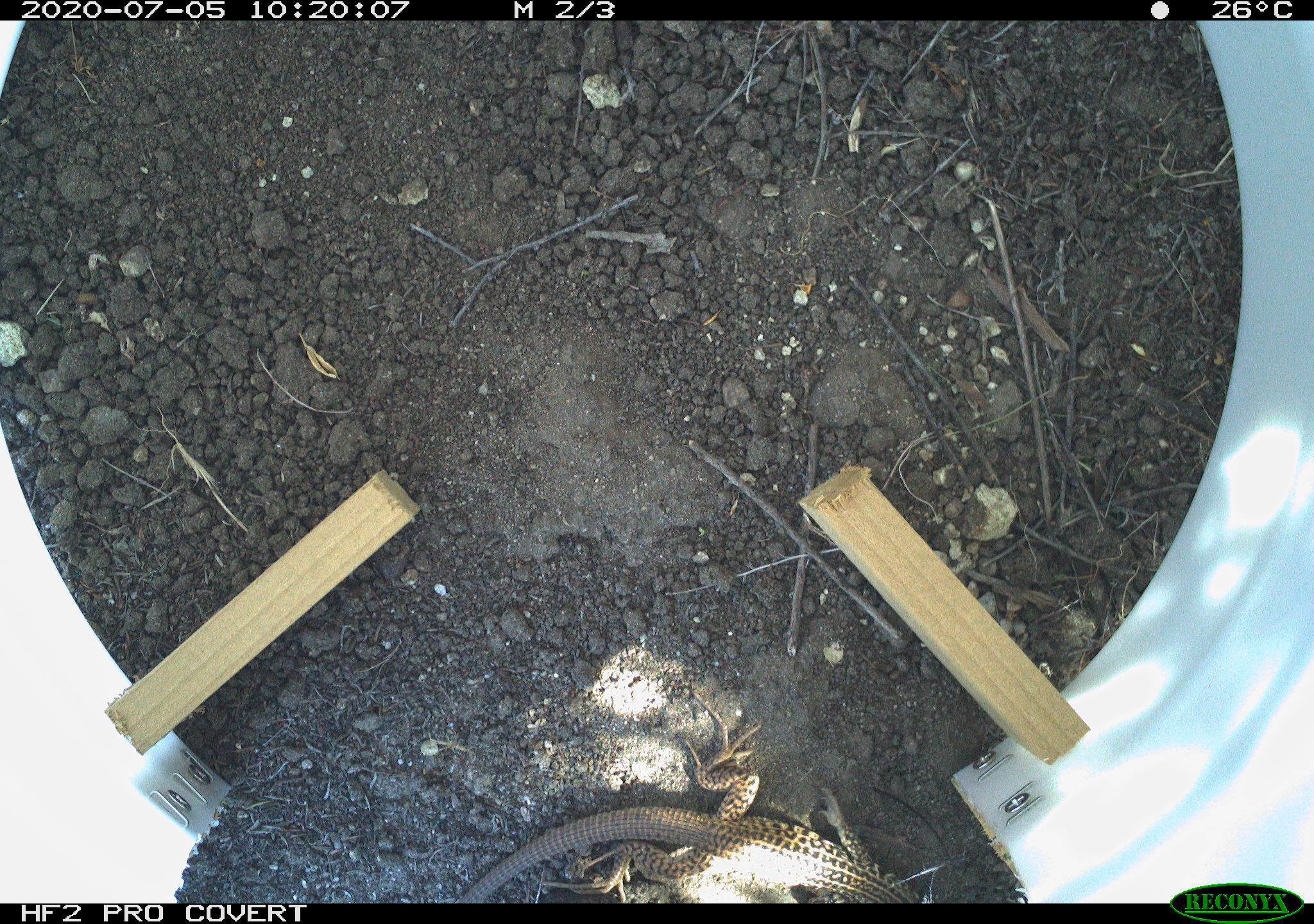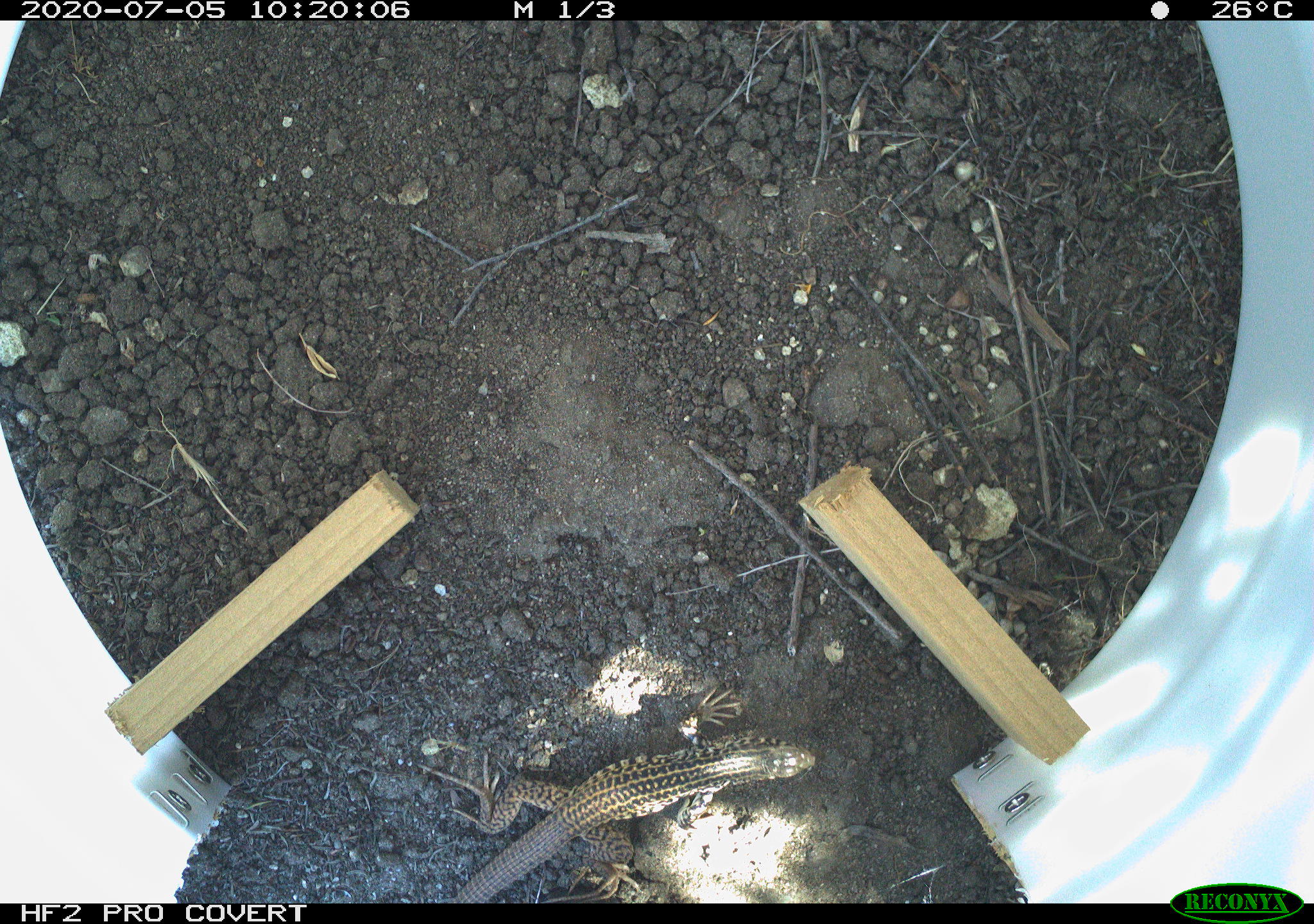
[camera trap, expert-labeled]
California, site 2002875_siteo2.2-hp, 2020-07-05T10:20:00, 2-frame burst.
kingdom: Animalia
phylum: Chordata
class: Reptilia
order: Squamata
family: Teiidae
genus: Aspidoscelis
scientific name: Aspidoscelis tigris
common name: western whiptail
Western whiptail (Aspidoscelis tigris).